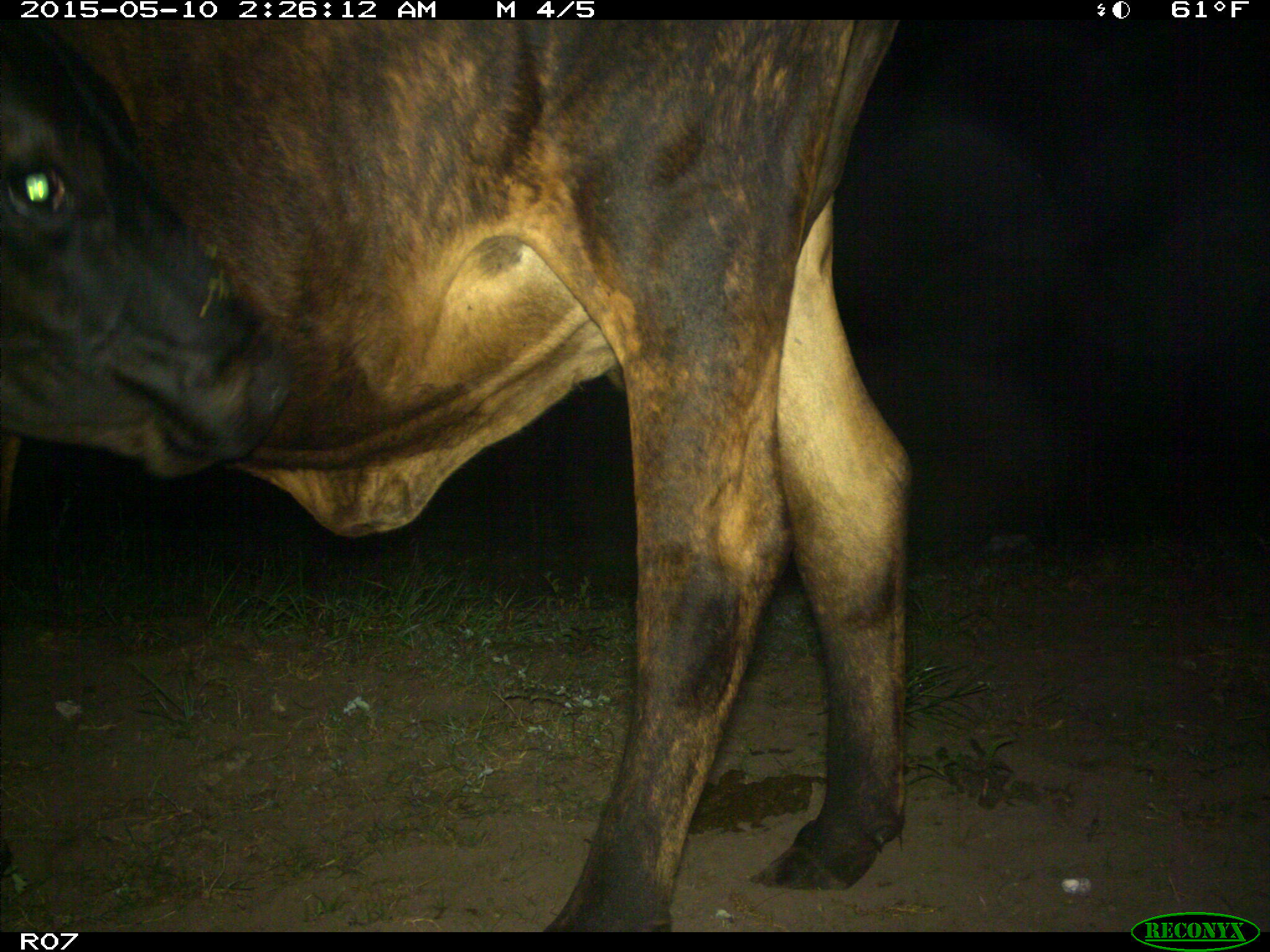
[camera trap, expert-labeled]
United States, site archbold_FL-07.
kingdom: Animalia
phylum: Chordata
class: Mammalia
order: Artiodactyla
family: Bovidae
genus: Bos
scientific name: Bos taurus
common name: domestic cow